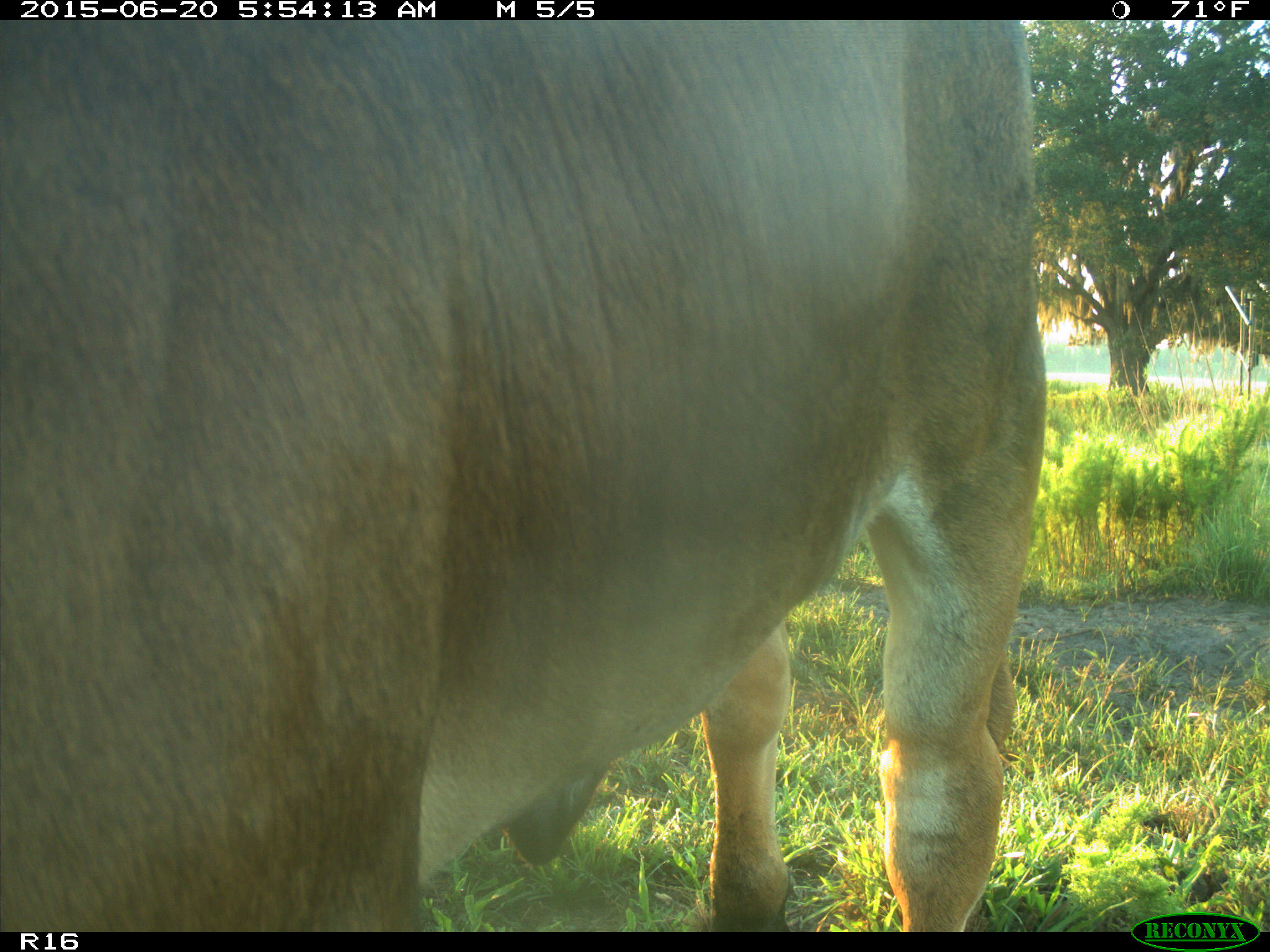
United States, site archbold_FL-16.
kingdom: Animalia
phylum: Chordata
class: Mammalia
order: Artiodactyla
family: Bovidae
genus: Bos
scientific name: Bos taurus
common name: domestic cow